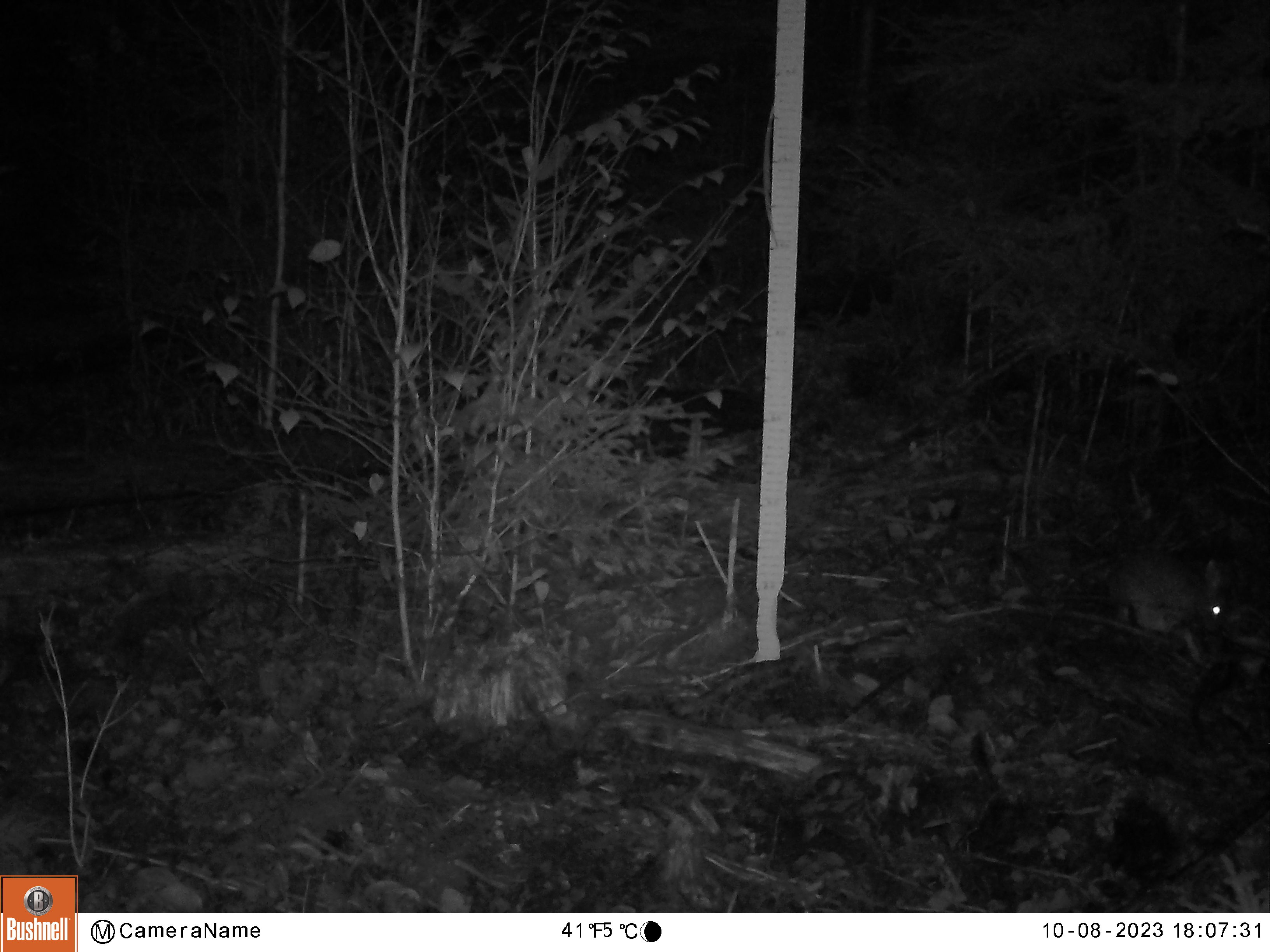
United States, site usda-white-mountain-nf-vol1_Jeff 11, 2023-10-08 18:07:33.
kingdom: Animalia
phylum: Chordata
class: Mammalia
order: Lagomorpha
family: Leporidae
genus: Lepus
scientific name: Lepus americanus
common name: snowshoe hare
Snowshoe hare (Lepus americanus).